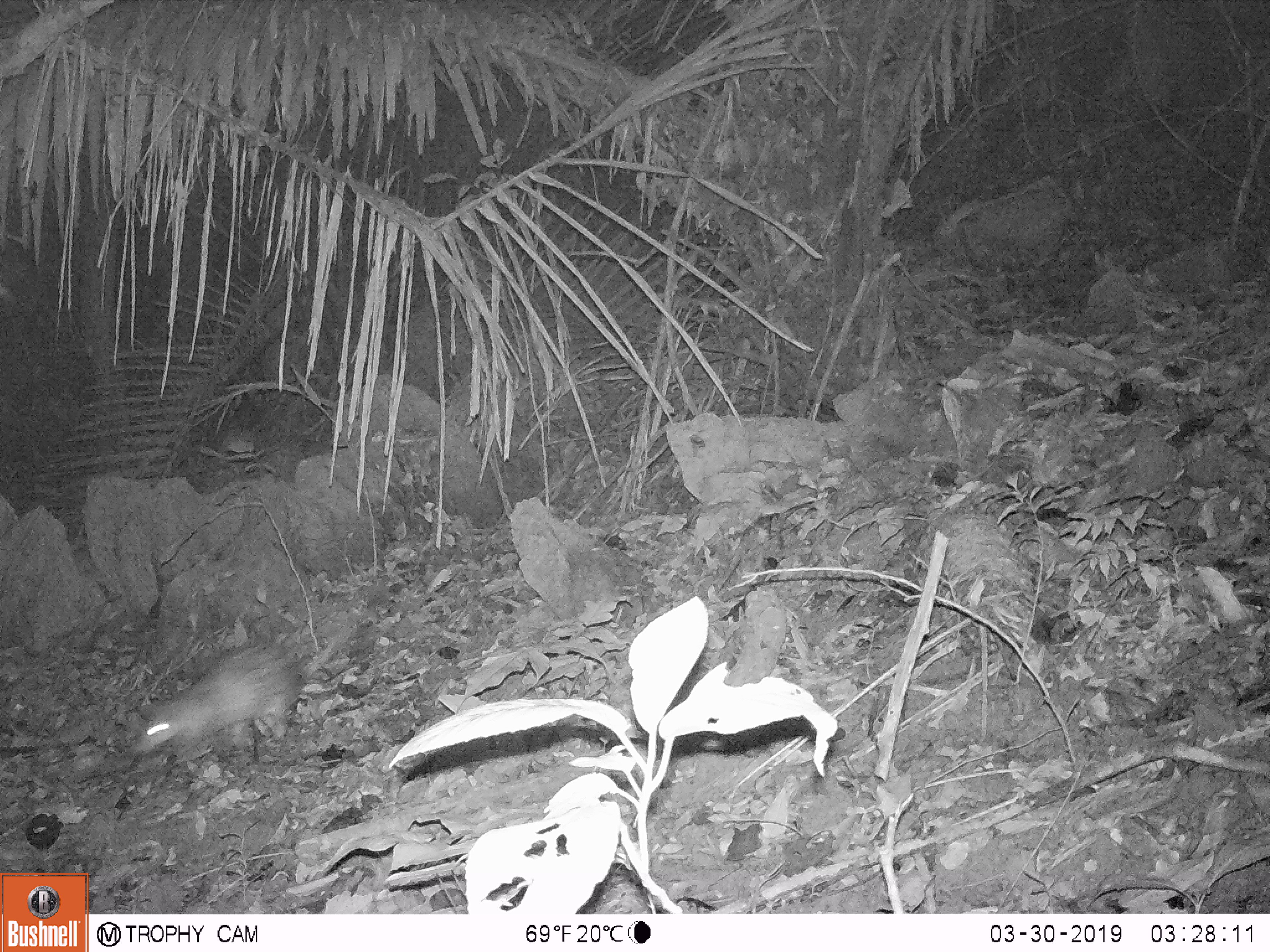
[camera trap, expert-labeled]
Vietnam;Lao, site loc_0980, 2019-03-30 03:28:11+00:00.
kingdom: Animalia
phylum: Chordata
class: Mammalia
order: Rodentia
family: Hystricidae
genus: Atherurus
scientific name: Atherurus macrourus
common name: asiatic brush-tailed porcupine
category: asiatic brush tailed porcupine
Asiatic brush tailed porcupine (asiatic brush-tailed porcupine) (Atherurus macrourus). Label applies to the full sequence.